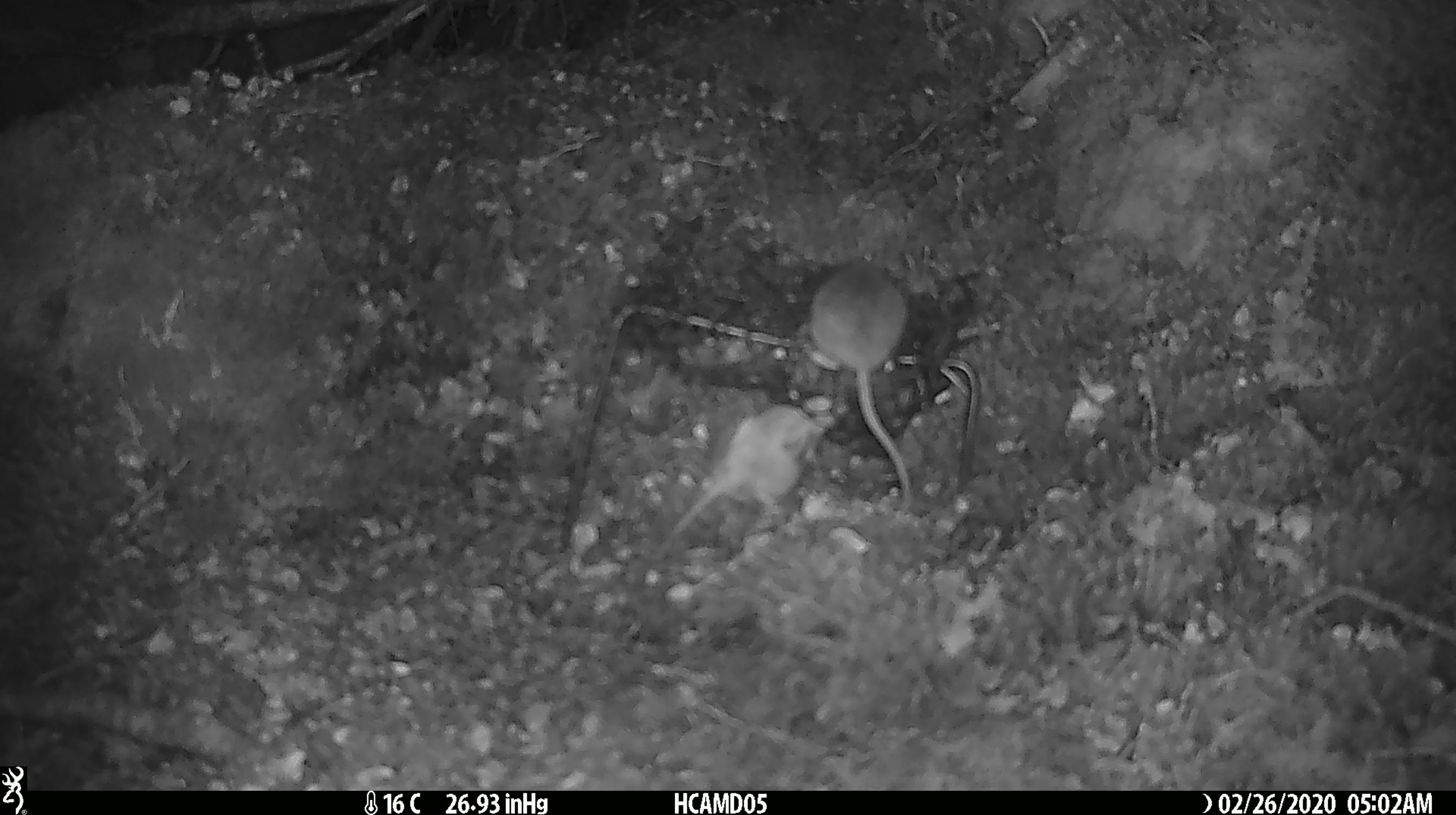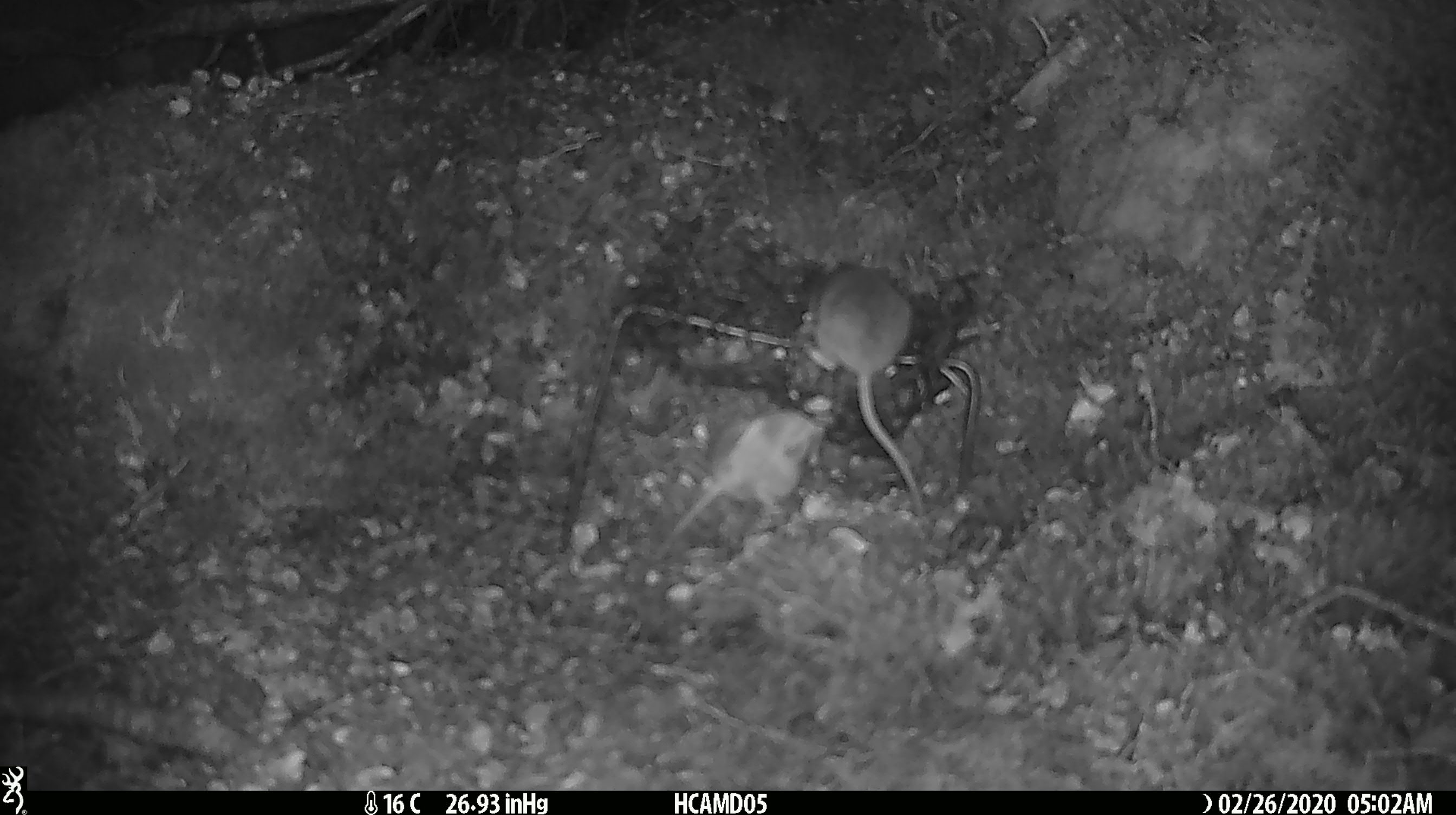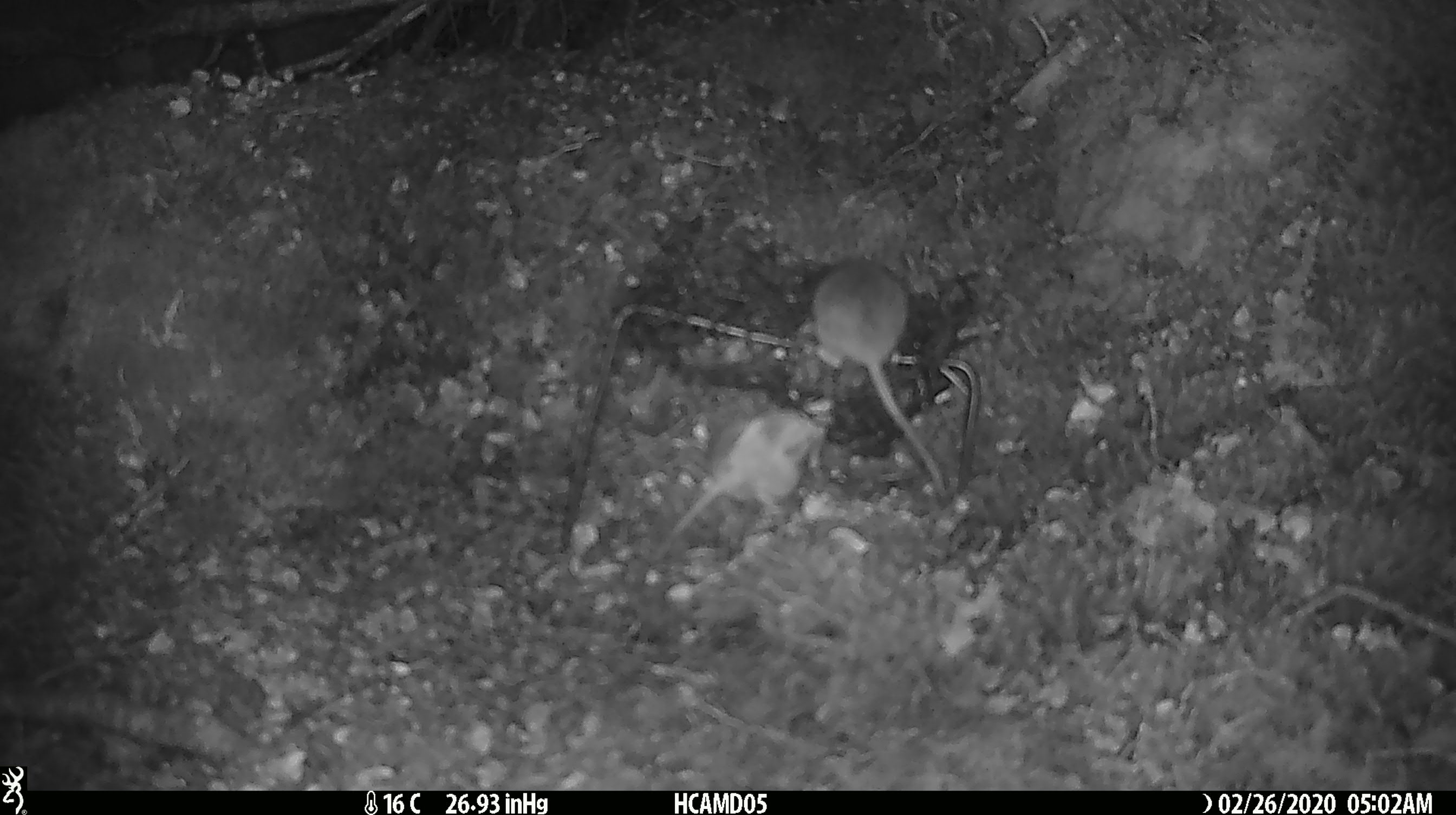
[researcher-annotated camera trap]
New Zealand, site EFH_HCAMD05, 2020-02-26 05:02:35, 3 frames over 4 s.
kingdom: Animalia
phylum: Chordata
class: Mammalia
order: Rodentia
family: Muridae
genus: Mus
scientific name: Mus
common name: mouse